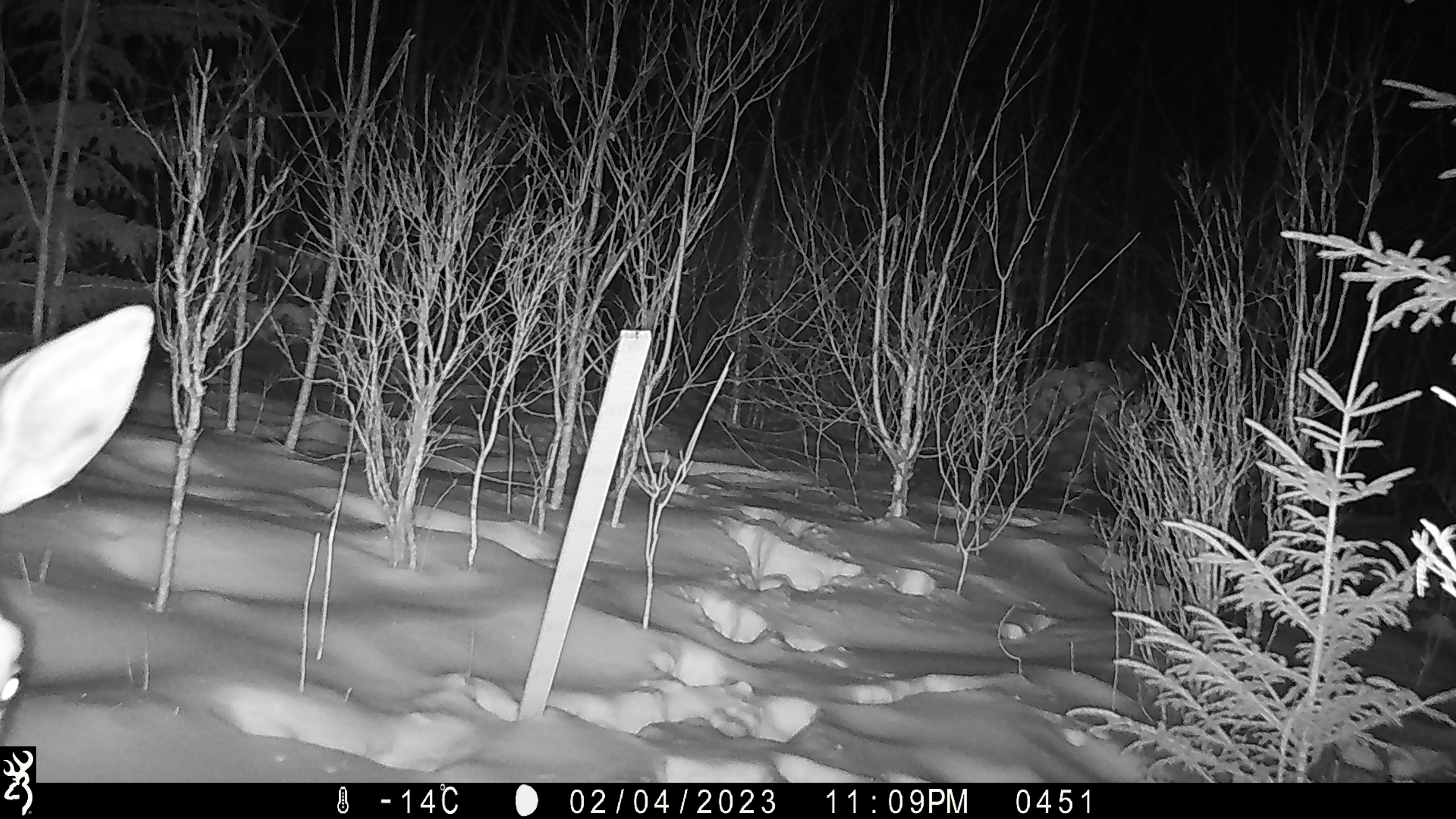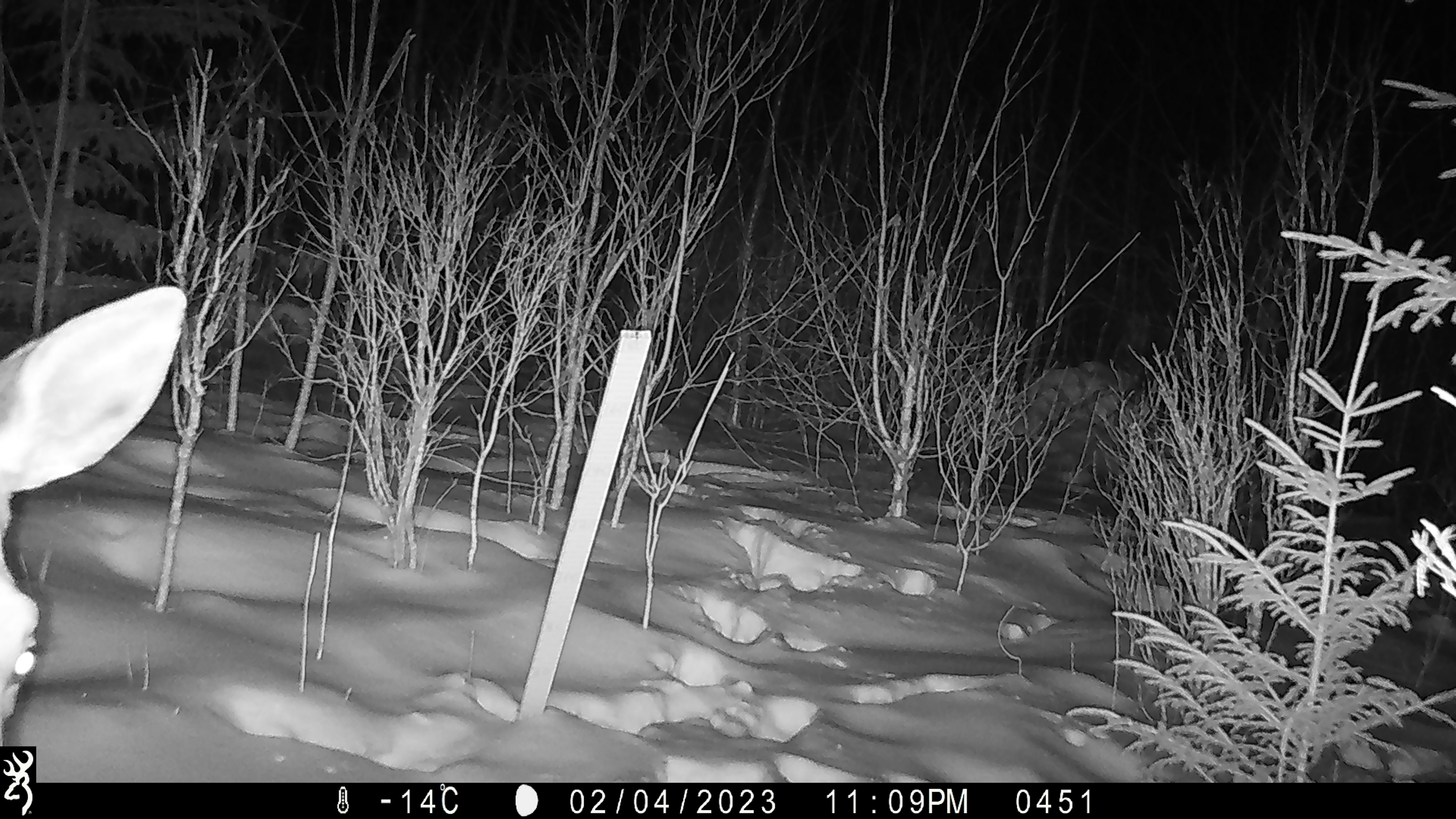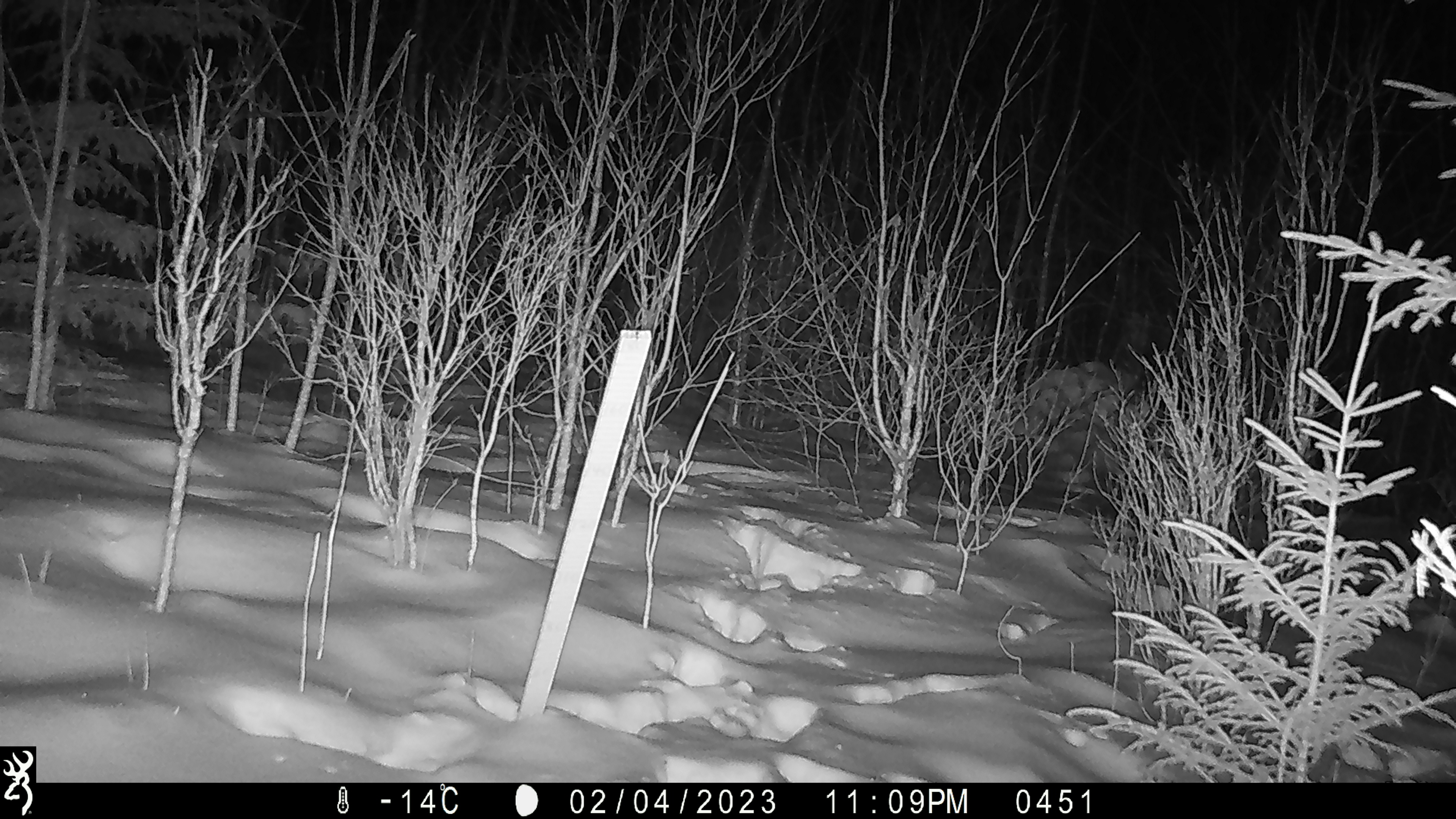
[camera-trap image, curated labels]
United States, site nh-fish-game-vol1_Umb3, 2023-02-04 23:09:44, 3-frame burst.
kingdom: Animalia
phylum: Chordata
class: Mammalia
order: Artiodactyla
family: Cervidae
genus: Alces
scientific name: Alces alces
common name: moose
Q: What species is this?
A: Moose (Alces alces).